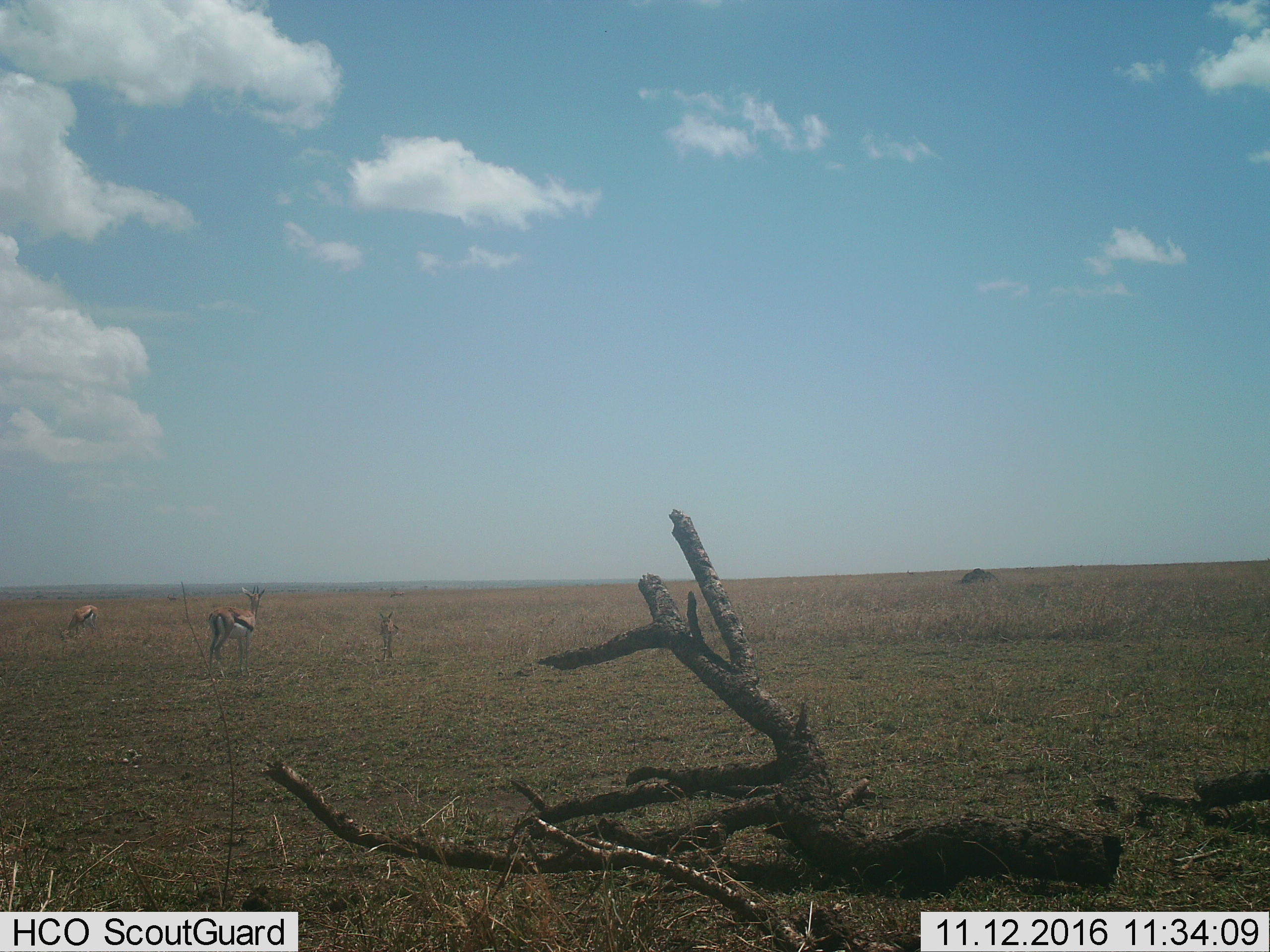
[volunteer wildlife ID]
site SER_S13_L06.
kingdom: Animalia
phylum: Chordata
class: Mammalia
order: Artiodactyla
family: Bovidae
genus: Eudorcas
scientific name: Eudorcas thomsonii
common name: thomson's gazelle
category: gazellethomsons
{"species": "gazellethomsons (thomson's gazelle) (Eudorcas thomsonii)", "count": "3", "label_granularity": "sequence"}